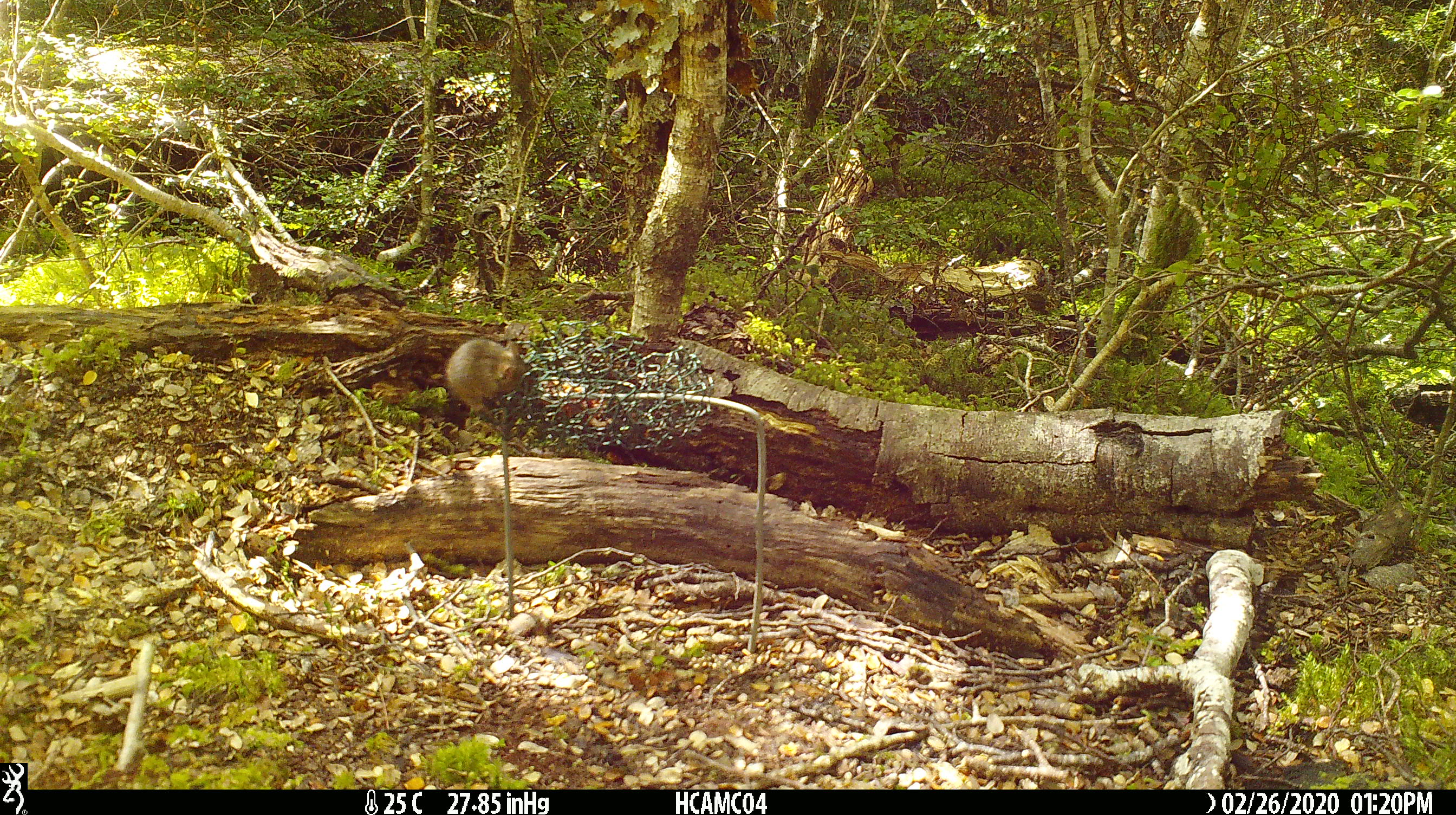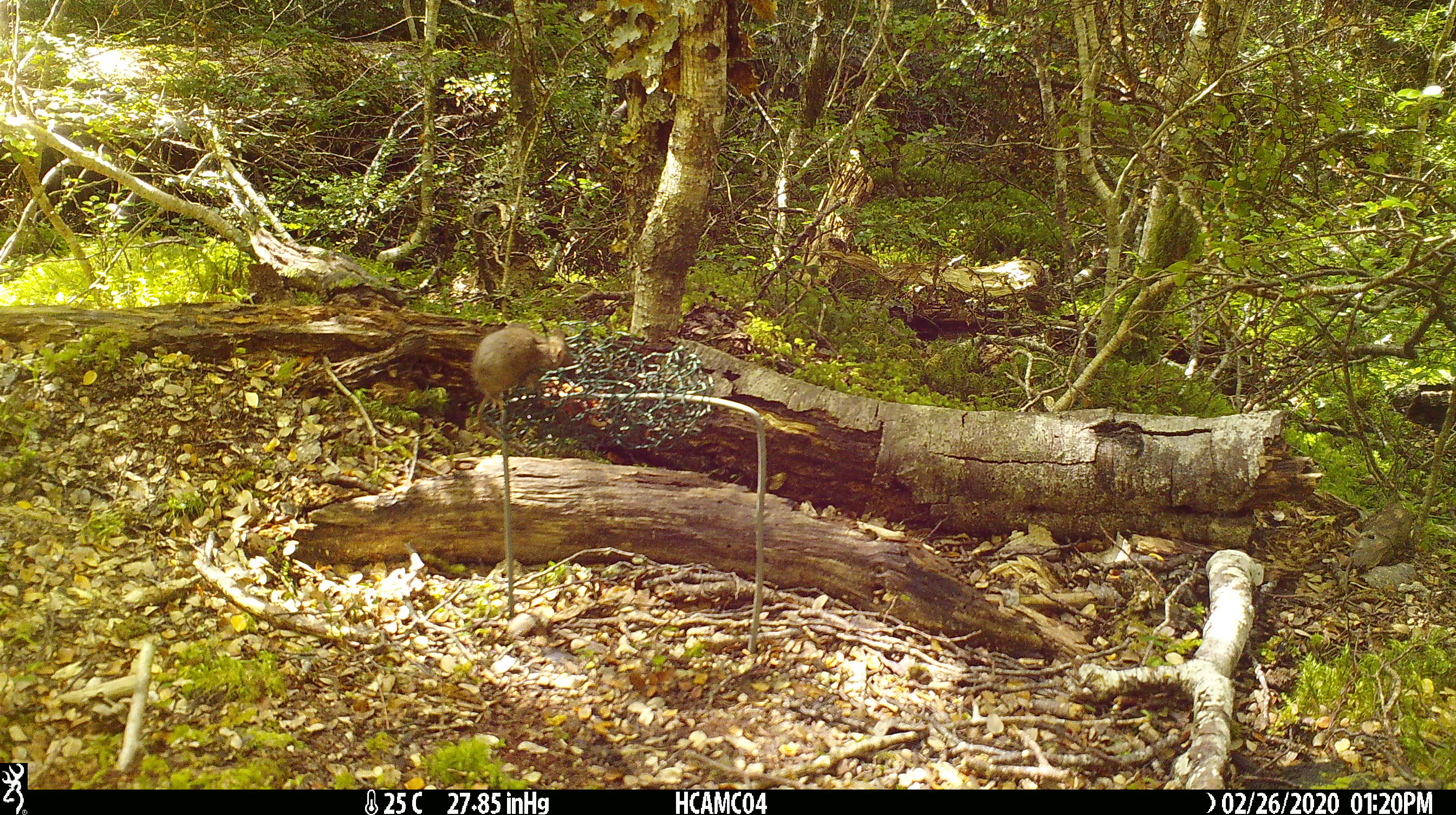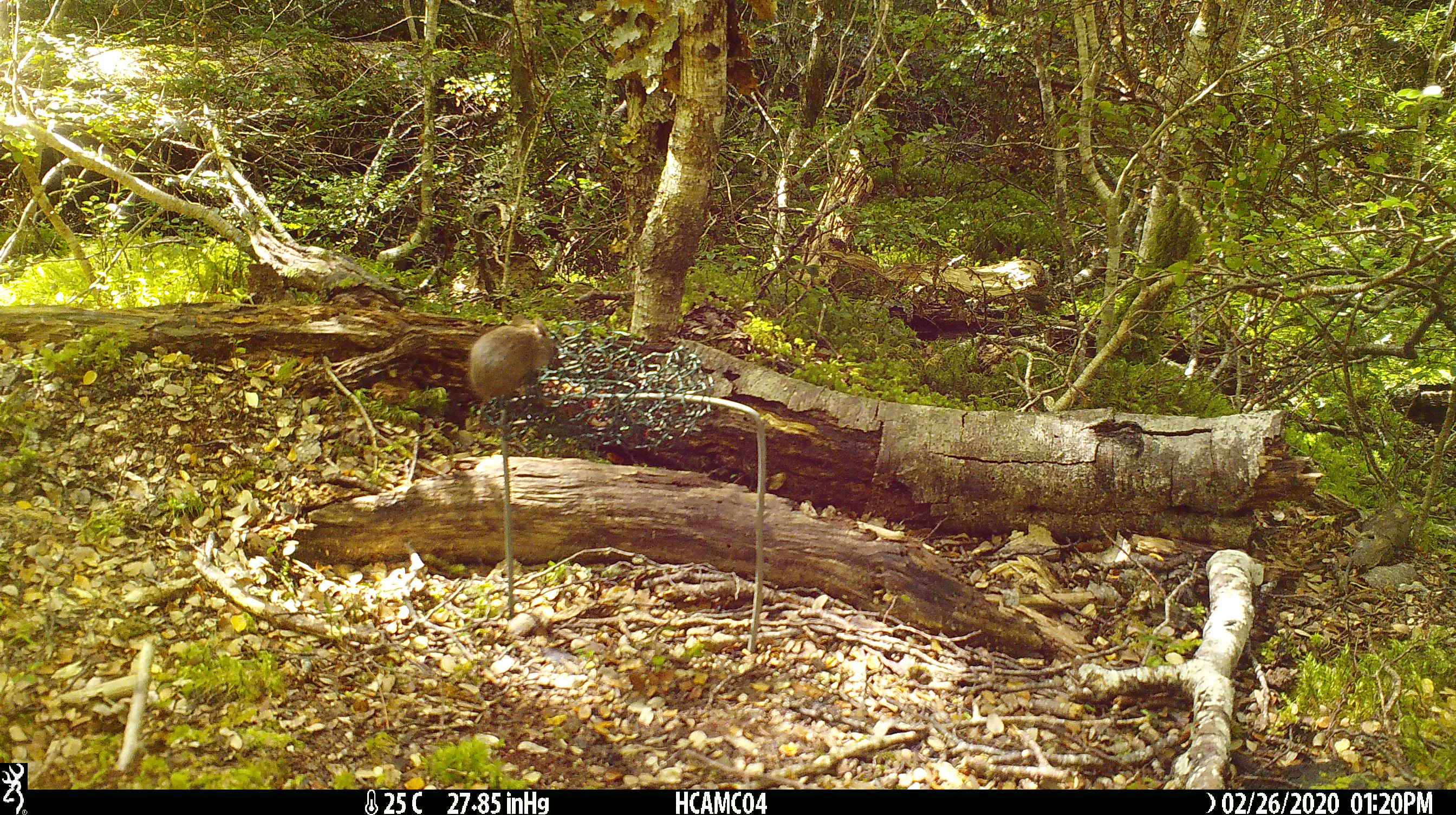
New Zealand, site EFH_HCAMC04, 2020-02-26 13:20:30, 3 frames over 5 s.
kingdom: Animalia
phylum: Chordata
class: Mammalia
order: Rodentia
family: Muridae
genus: Mus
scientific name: Mus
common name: mouse